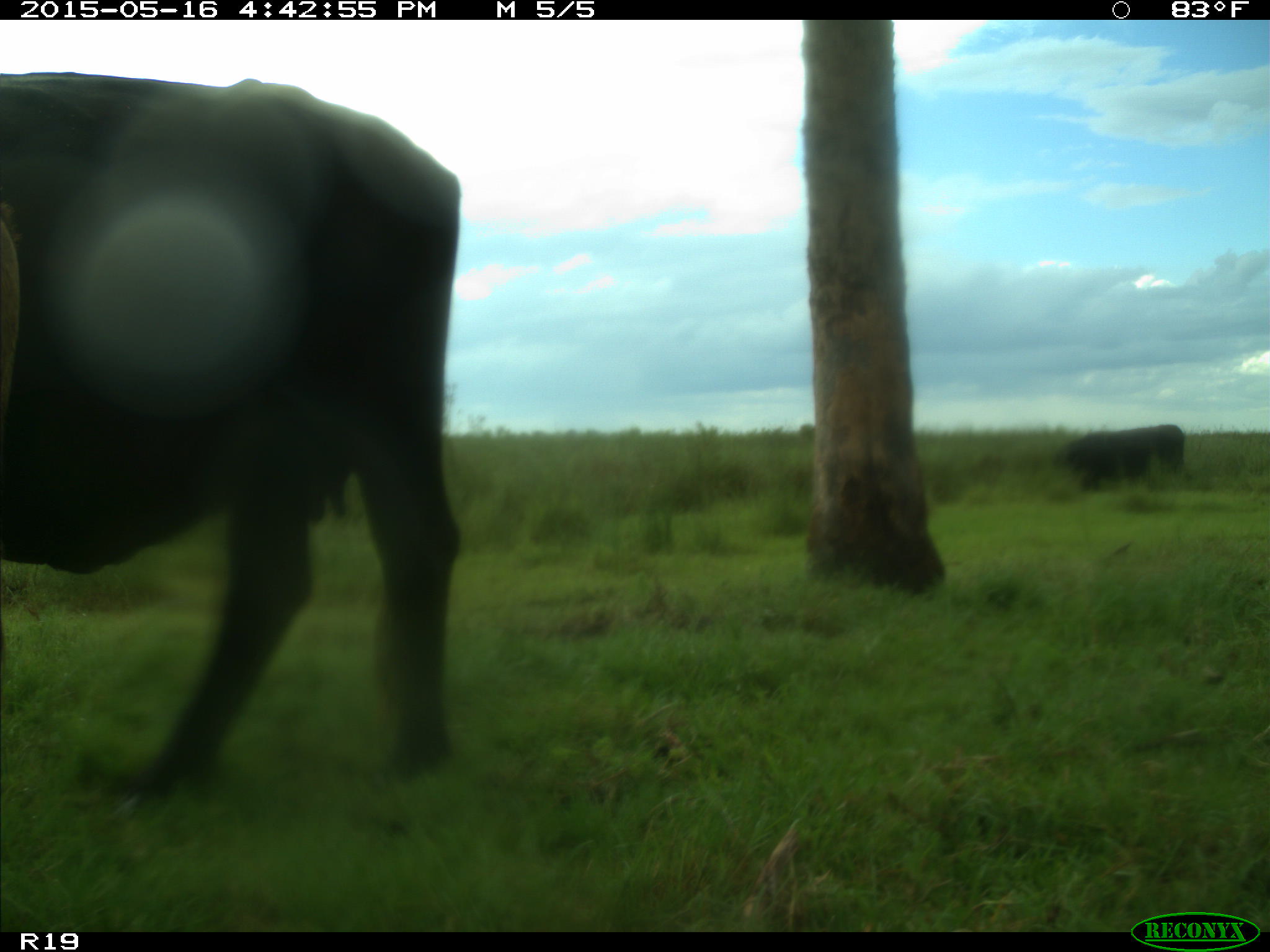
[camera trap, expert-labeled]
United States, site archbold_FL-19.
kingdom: Animalia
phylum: Chordata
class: Mammalia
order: Artiodactyla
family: Bovidae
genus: Bos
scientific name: Bos taurus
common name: domestic cow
Bos taurus (domestic cow).